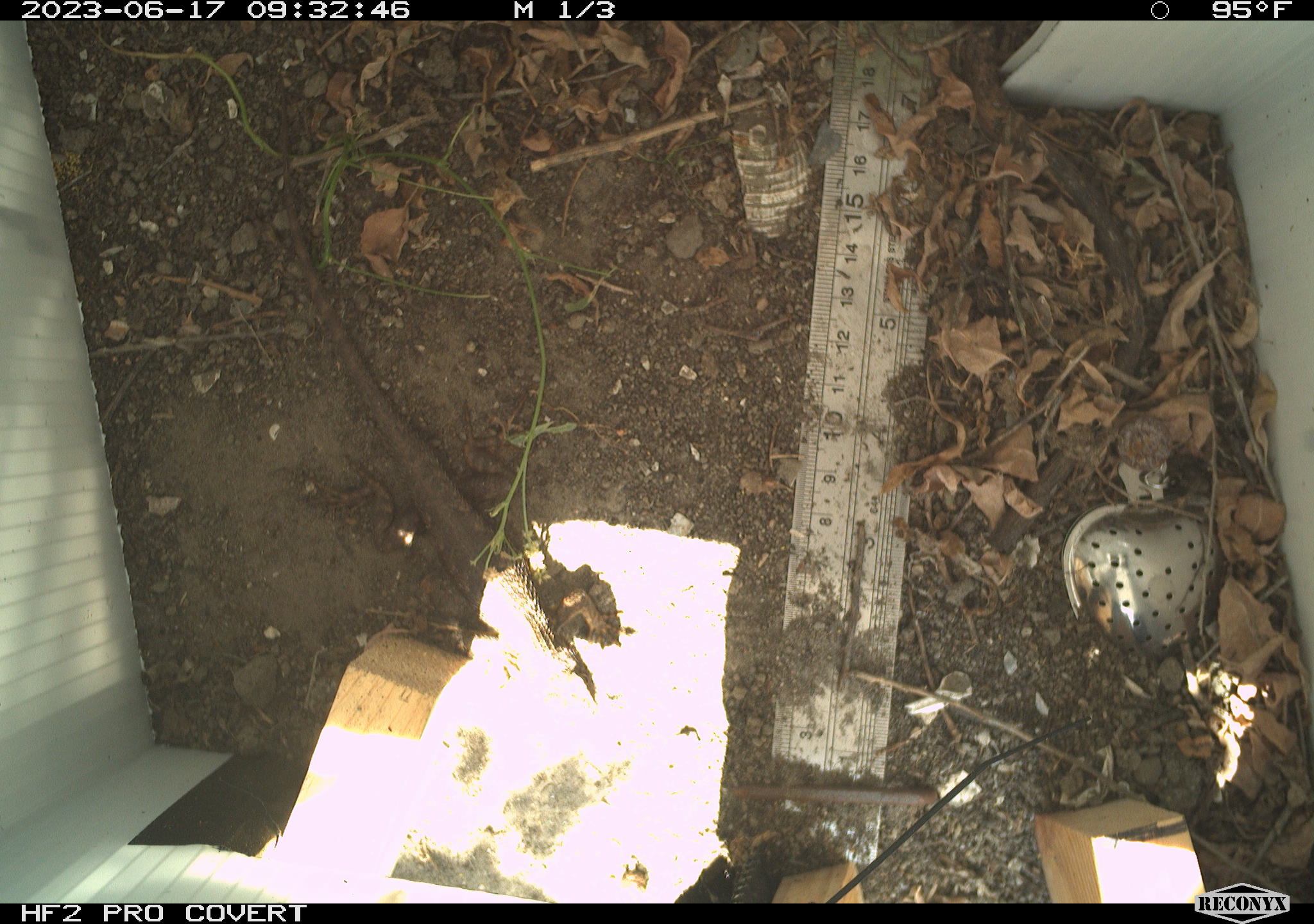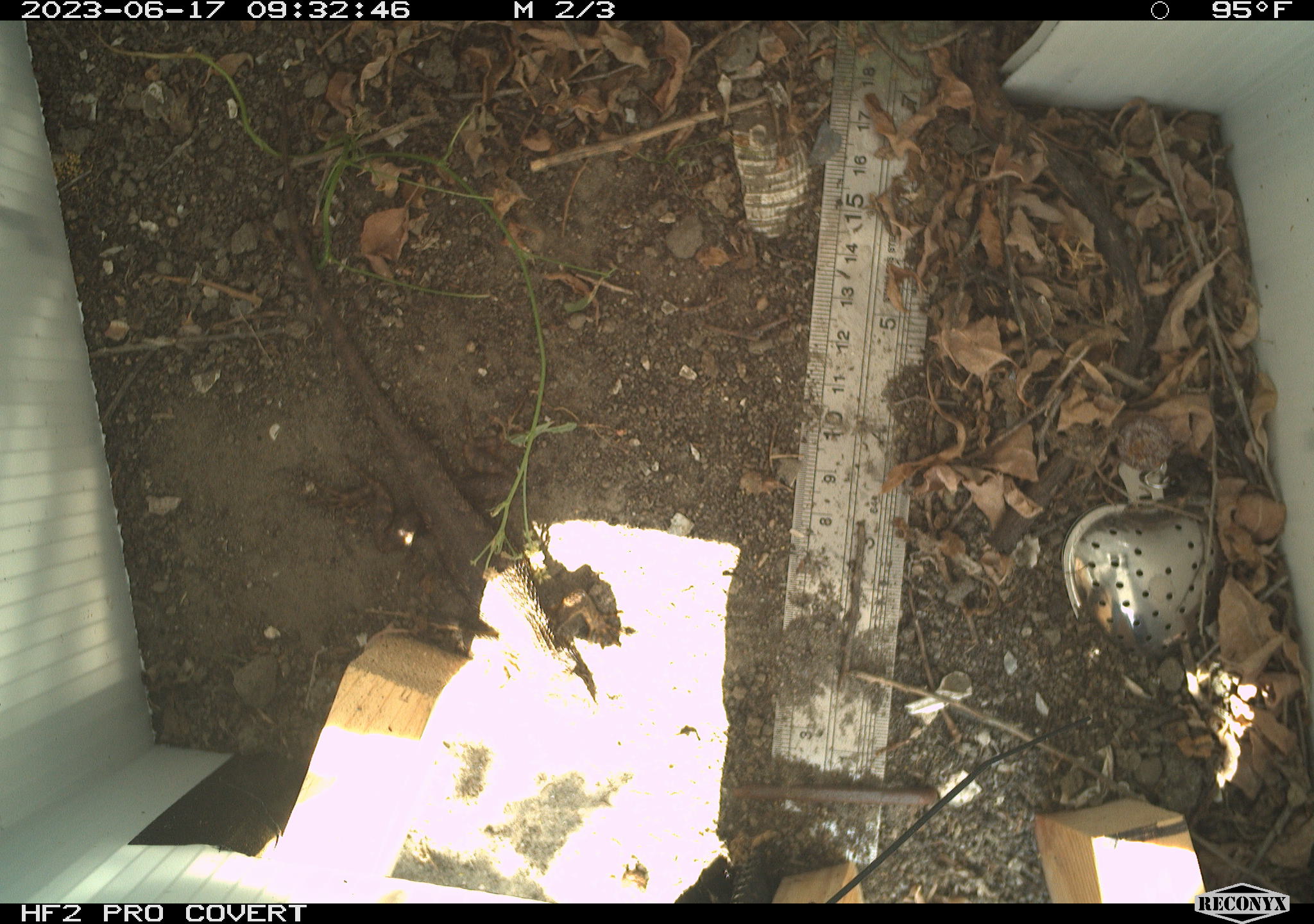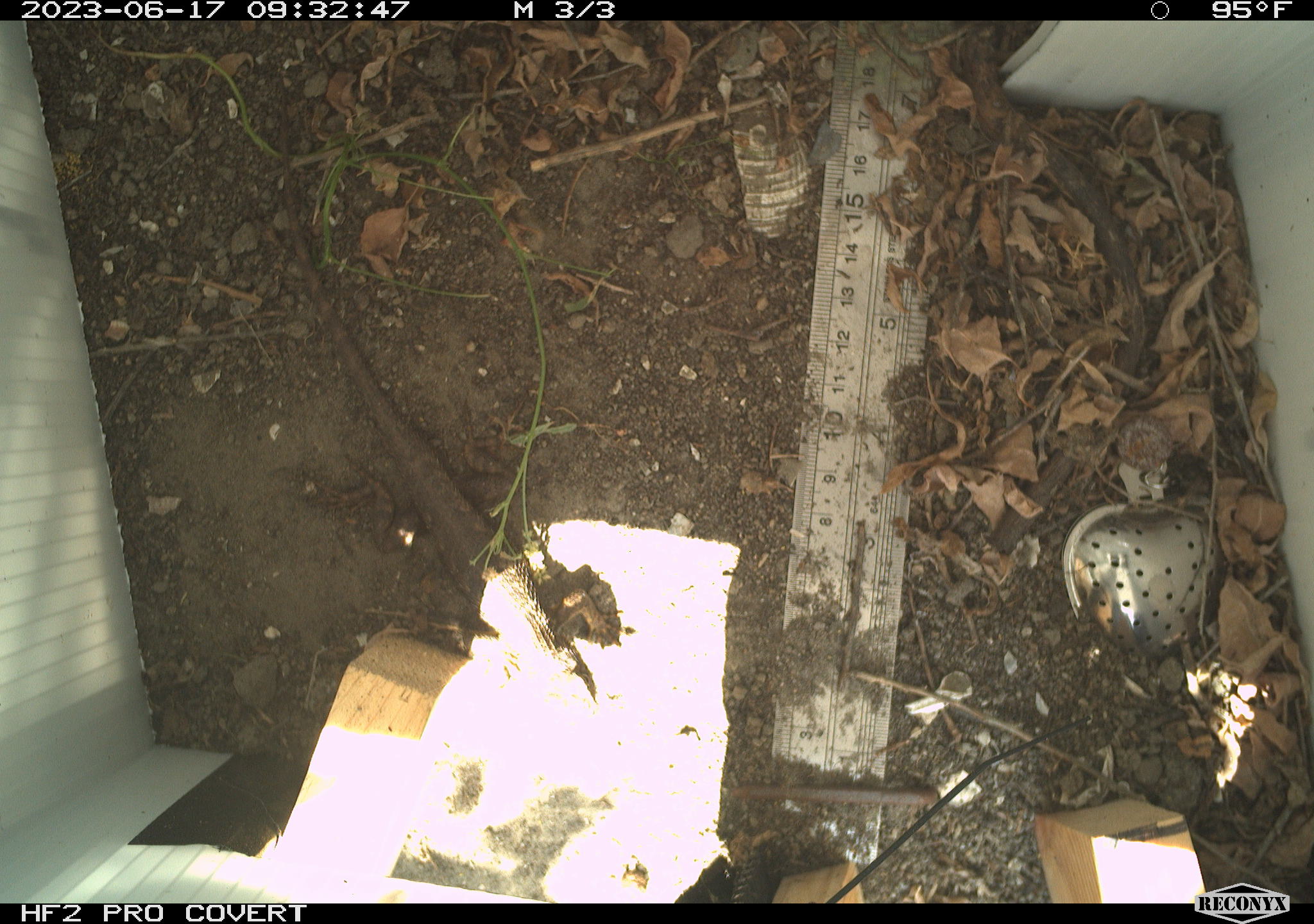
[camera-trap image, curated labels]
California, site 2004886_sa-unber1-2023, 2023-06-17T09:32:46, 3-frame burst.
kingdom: Animalia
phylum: Chordata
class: Reptilia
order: Squamata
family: Phrynosomatidae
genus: Sceloporus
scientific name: Sceloporus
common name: spiny lizards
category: sceloporus species